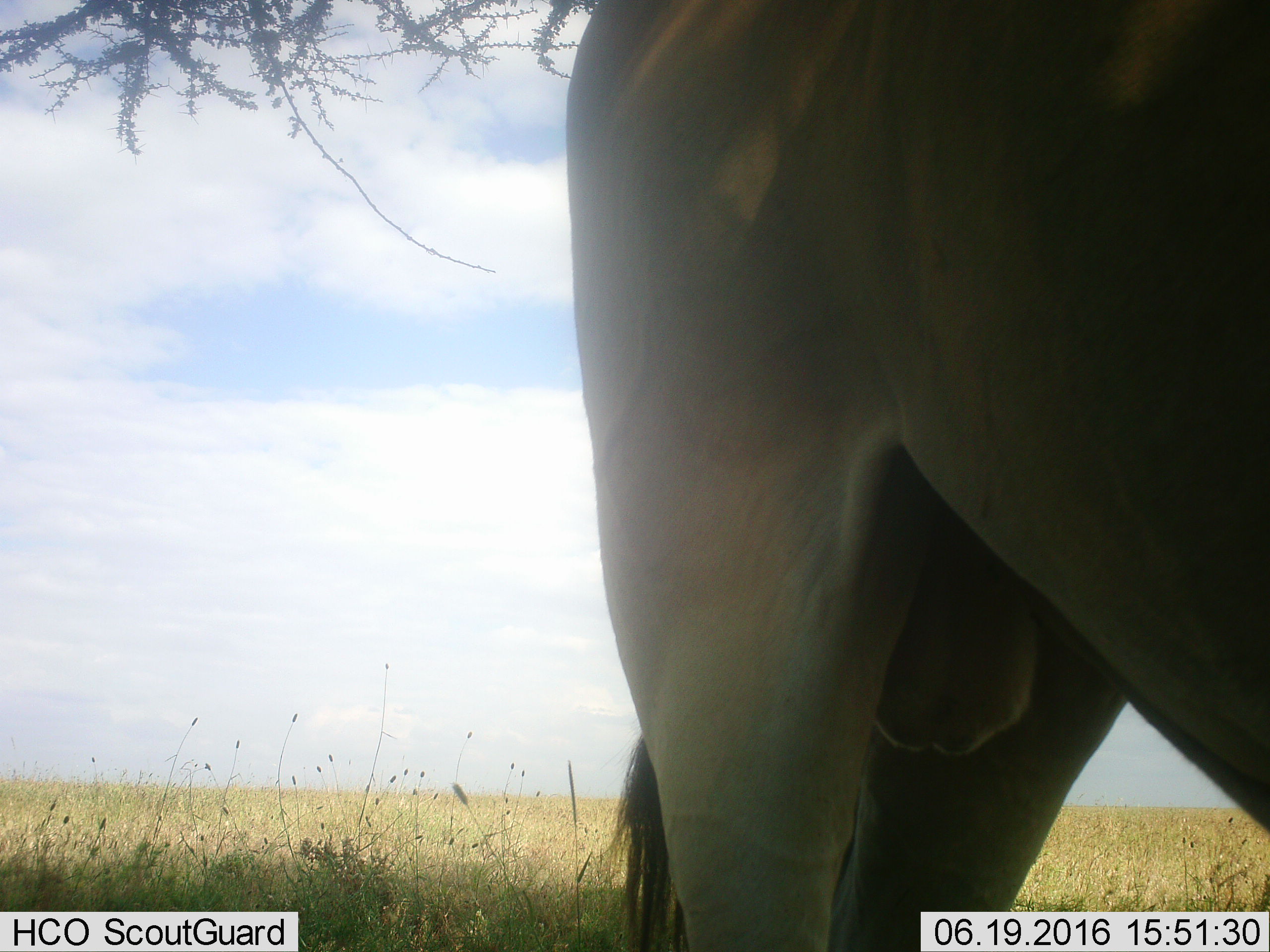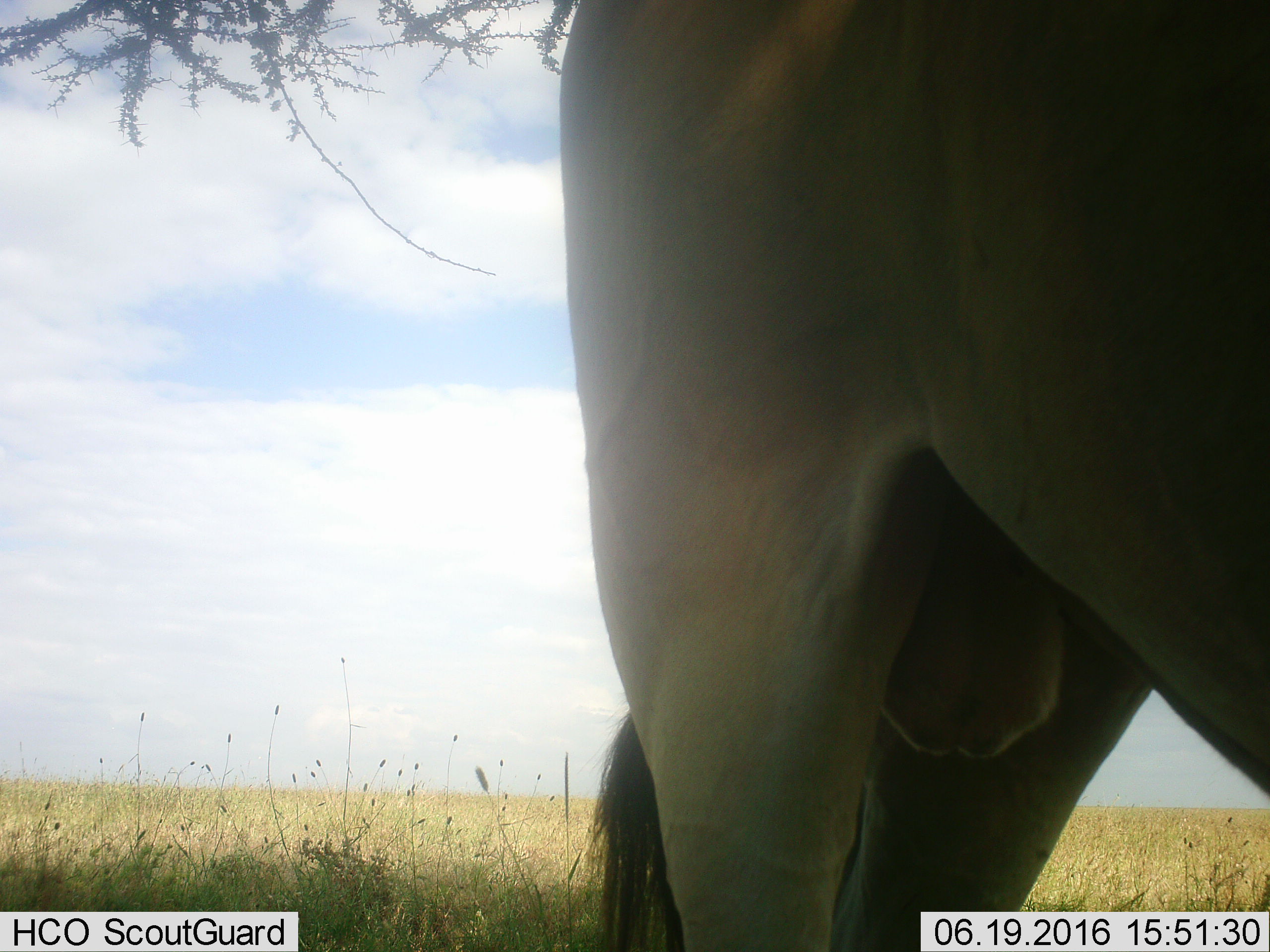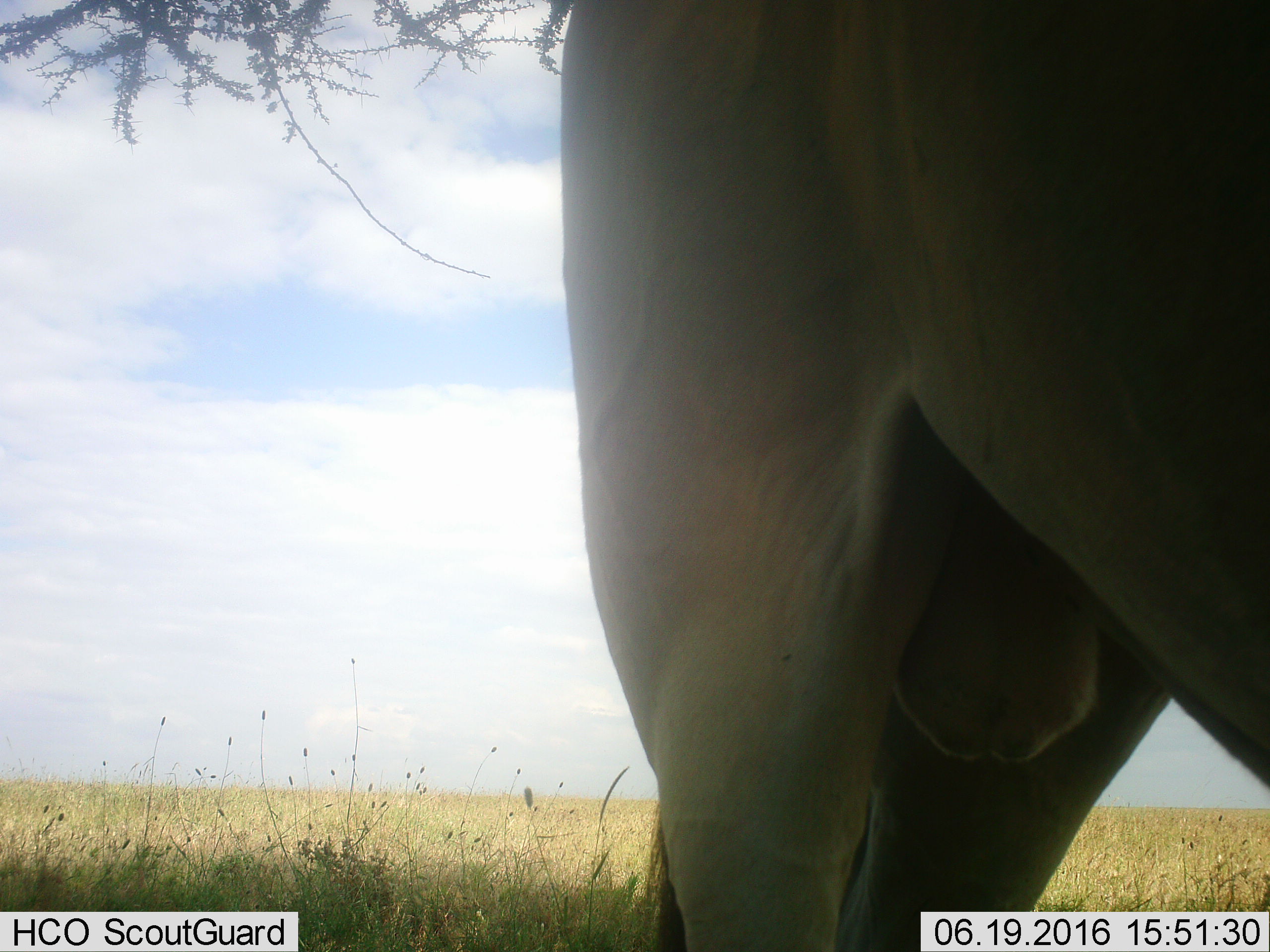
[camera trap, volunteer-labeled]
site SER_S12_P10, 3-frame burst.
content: unidentified animal